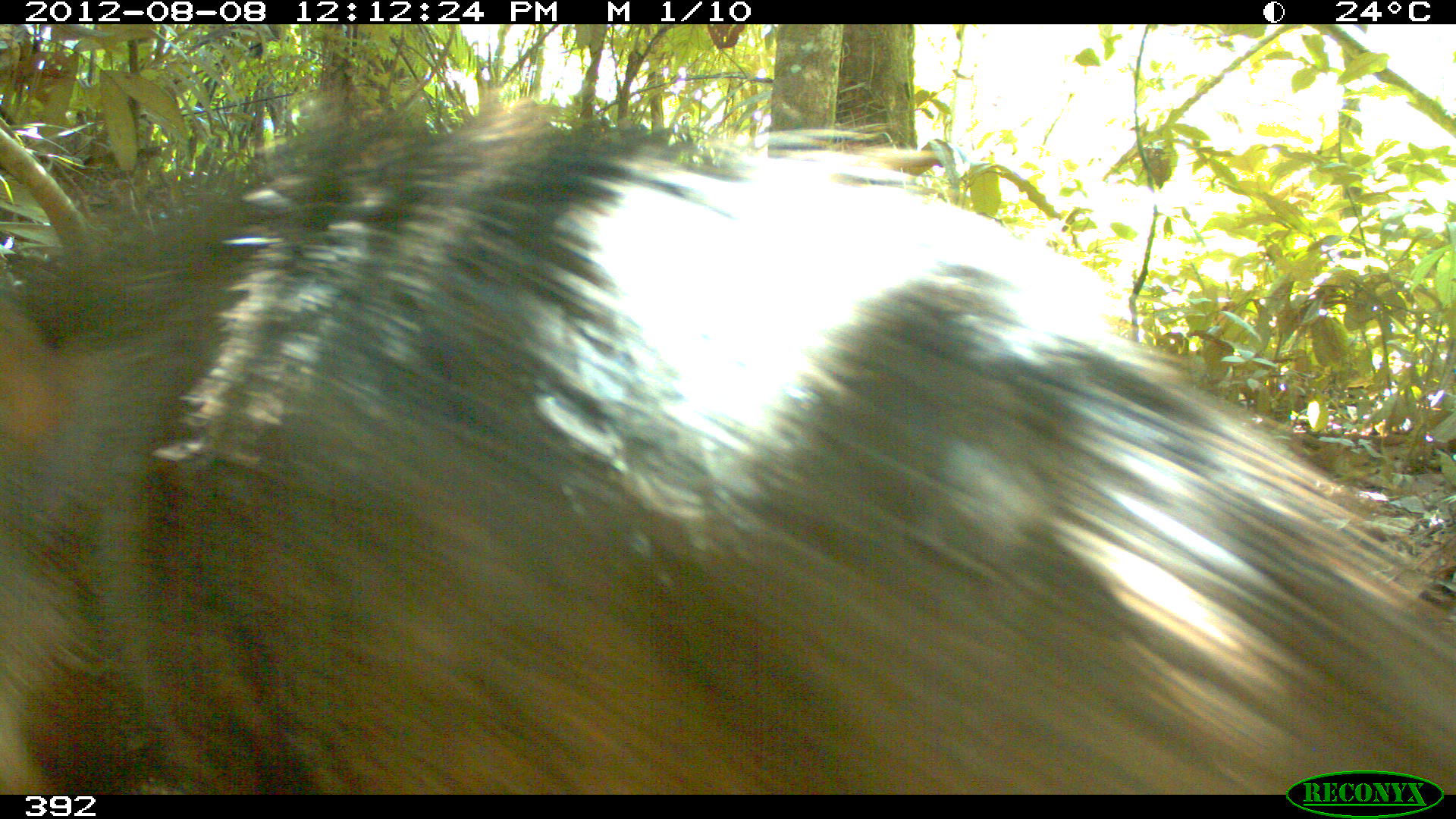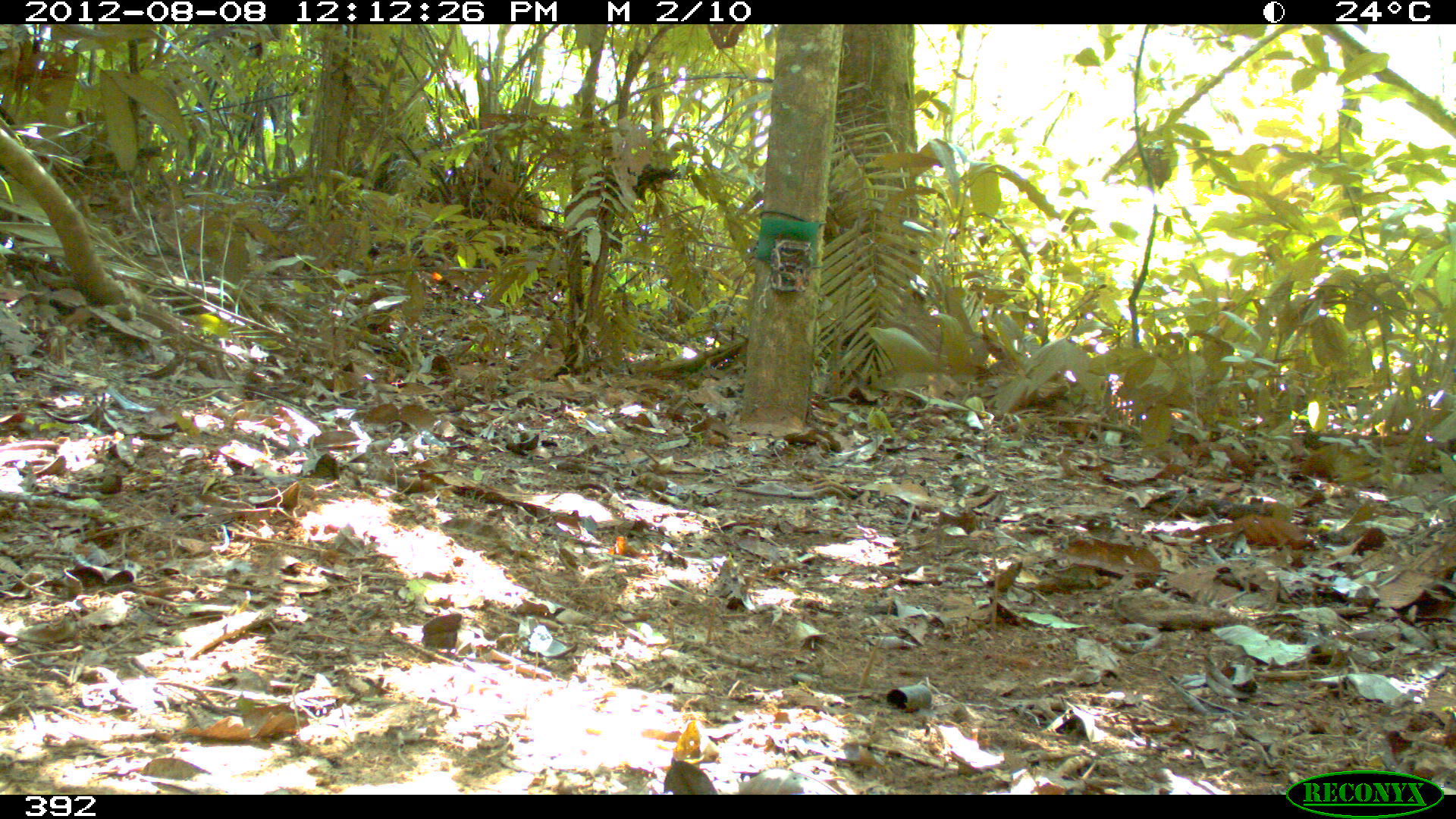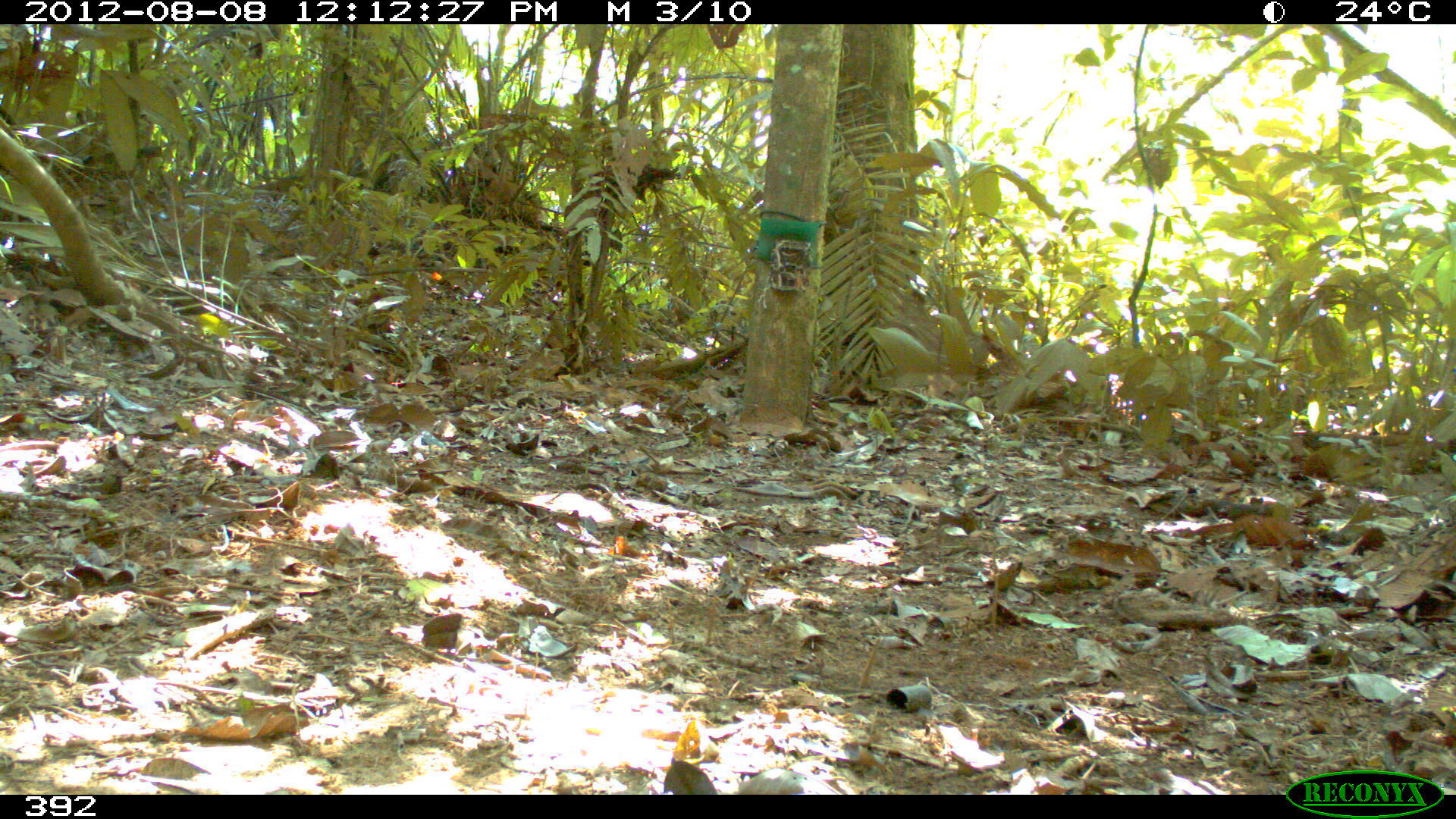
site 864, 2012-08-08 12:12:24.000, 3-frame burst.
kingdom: Animalia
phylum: Chordata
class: Mammalia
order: Artiodactyla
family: Tayassuidae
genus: Tayassu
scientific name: Tayassu pecari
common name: white-lipped peccary